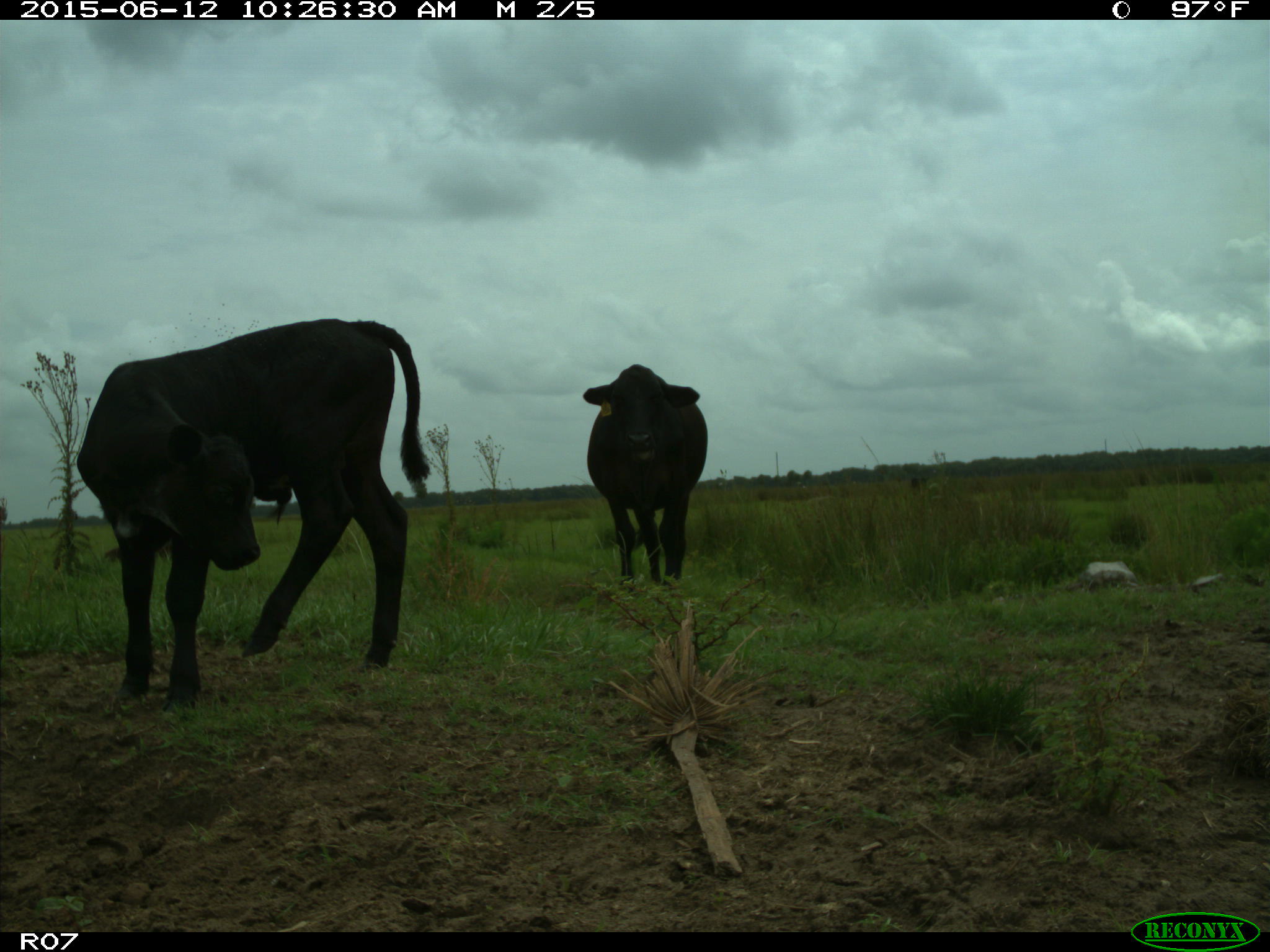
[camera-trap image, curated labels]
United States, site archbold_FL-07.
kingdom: Animalia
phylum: Chordata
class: Mammalia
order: Artiodactyla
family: Bovidae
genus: Bos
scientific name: Bos taurus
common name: domestic cow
Bos taurus (domestic cow).